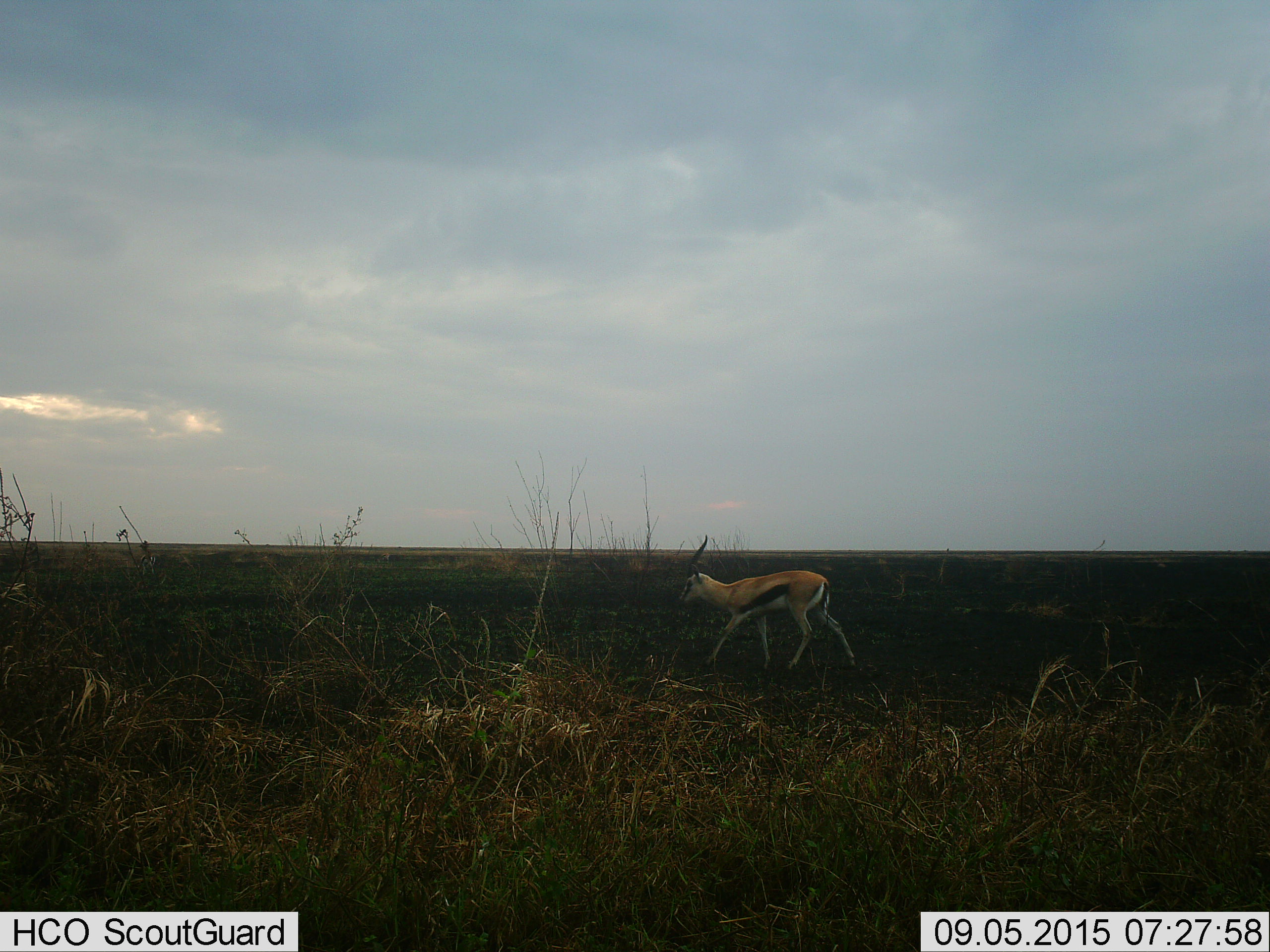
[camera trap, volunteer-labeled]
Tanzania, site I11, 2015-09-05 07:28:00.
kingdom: Animalia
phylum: Chordata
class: Mammalia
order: Artiodactyla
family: Bovidae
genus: Eudorcas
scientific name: Eudorcas thomsonii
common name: thomson's gazelle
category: gazellethomsons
Gazellethomsons (thomson's gazelle) (Eudorcas thomsonii), count 1. Behavior (volunteer vote fractions): standing 0%, resting 0%, moving 100%, interacting 0%. Young present (vote fraction): 0%. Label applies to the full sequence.